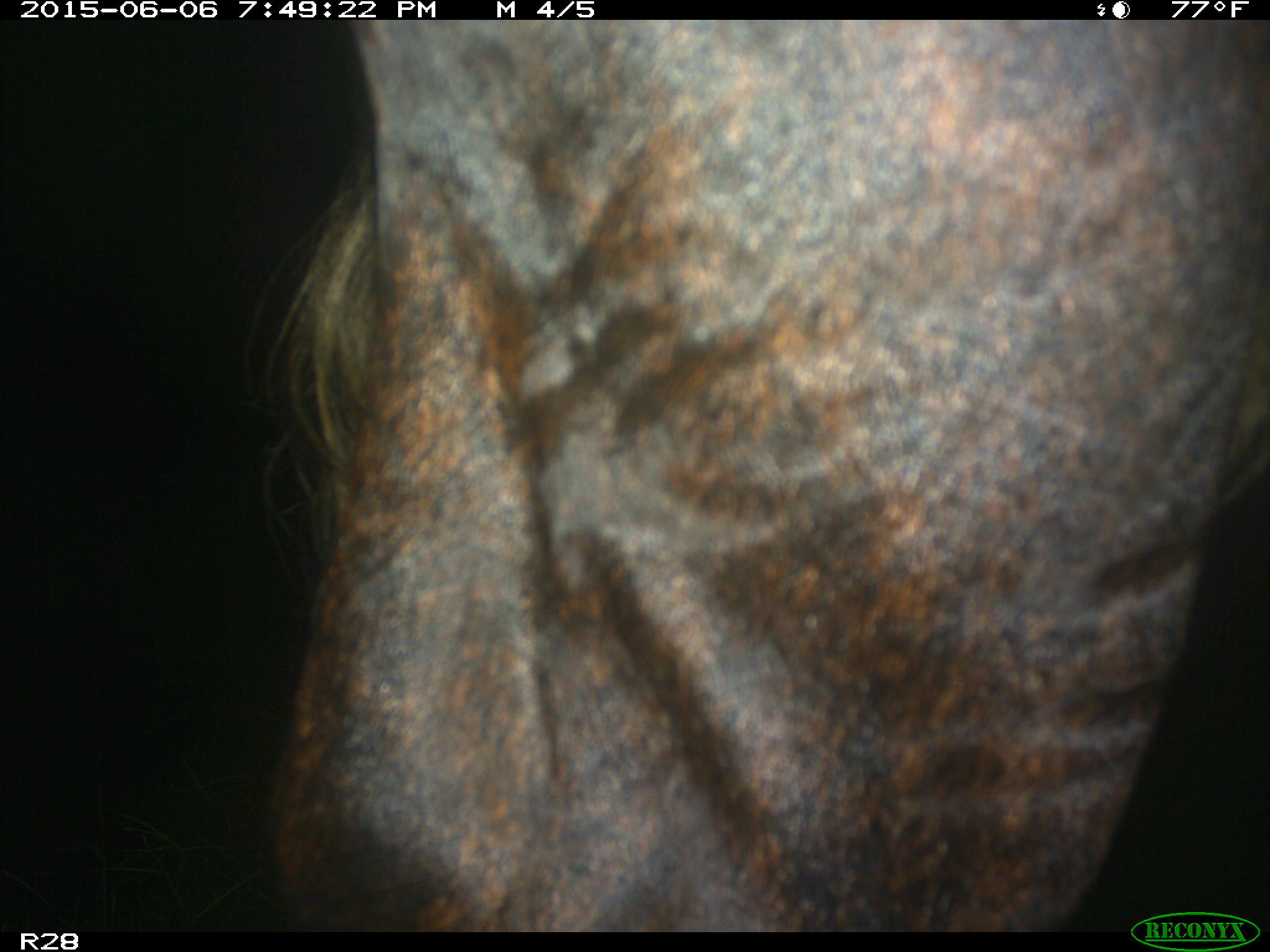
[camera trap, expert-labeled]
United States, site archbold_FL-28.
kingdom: Animalia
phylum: Chordata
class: Mammalia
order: Artiodactyla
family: Bovidae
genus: Bos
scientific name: Bos taurus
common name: domestic cow